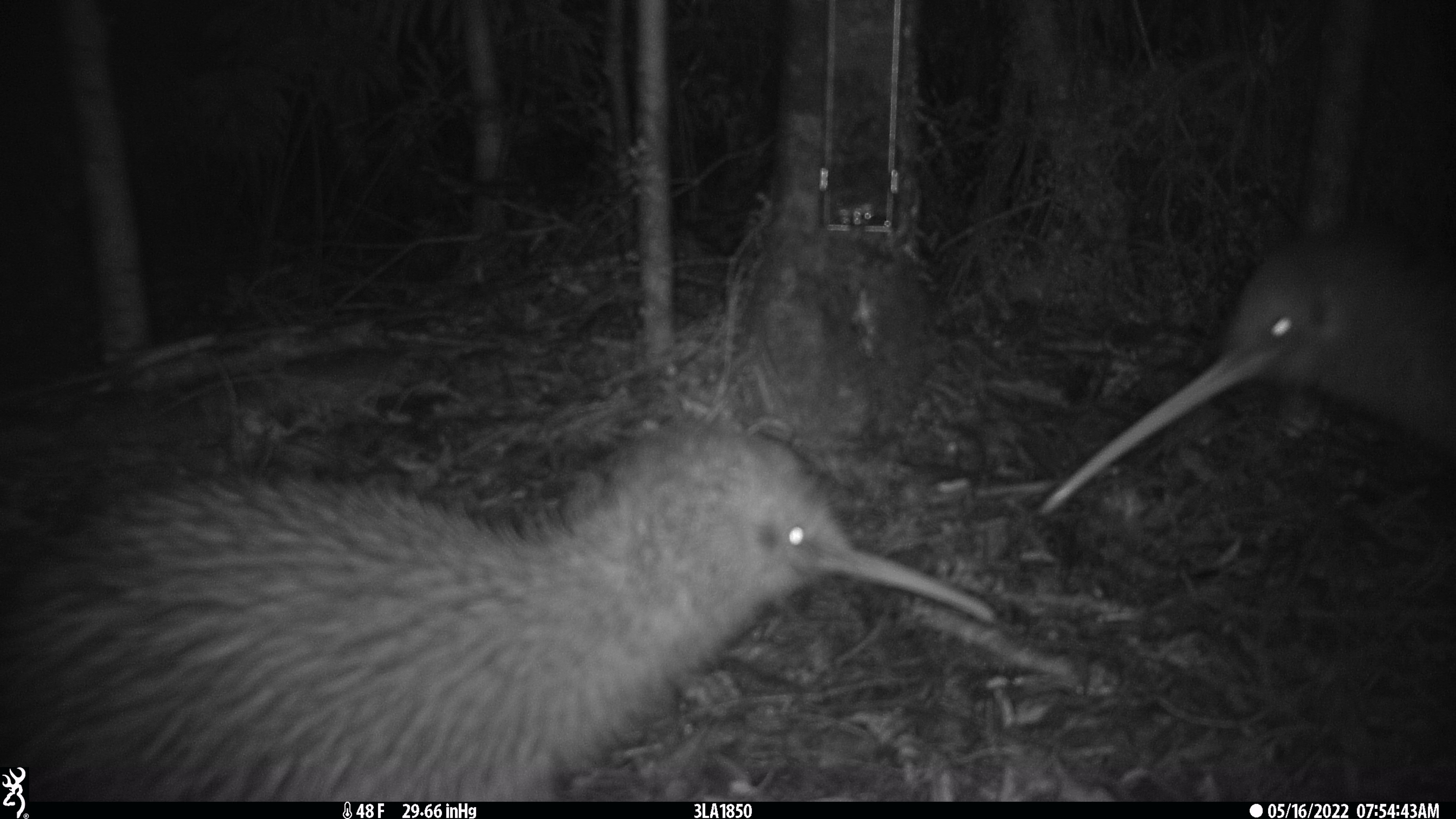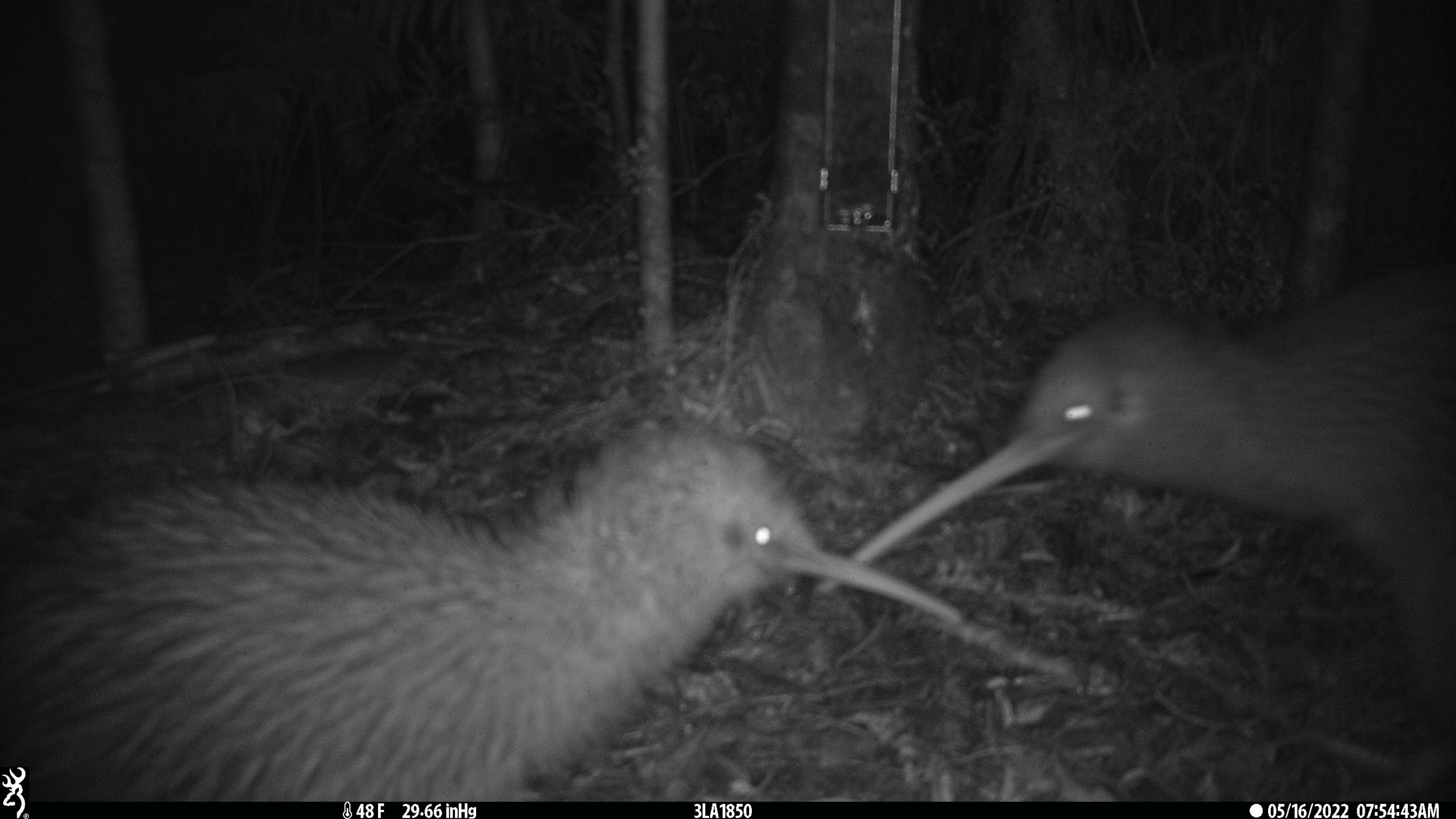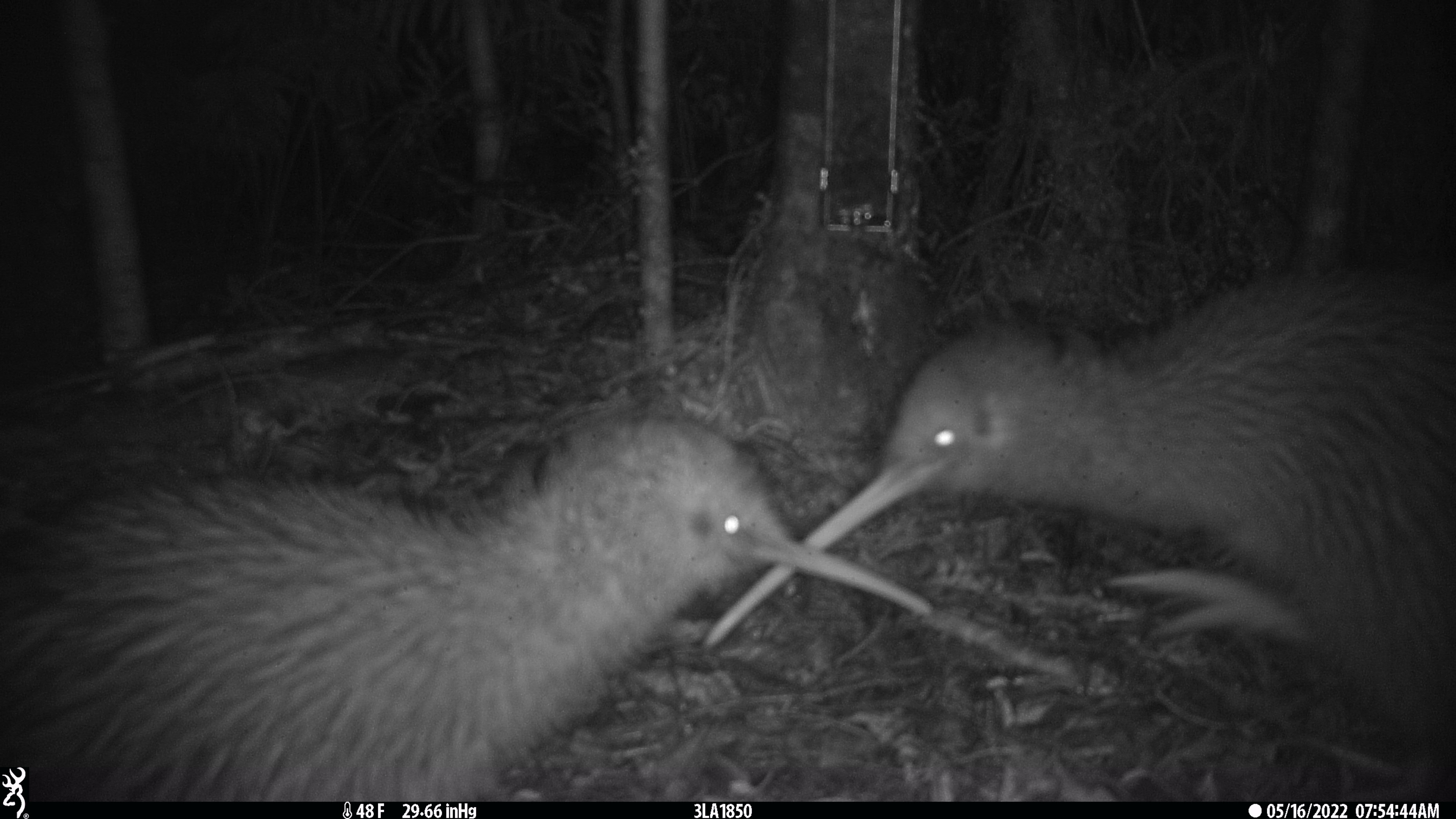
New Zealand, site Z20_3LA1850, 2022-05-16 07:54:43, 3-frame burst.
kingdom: Animalia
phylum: Chordata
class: Aves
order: Apterygiformes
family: Apterygidae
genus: Apteryx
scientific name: Apteryx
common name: kiwi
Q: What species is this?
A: Kiwi (Apteryx).